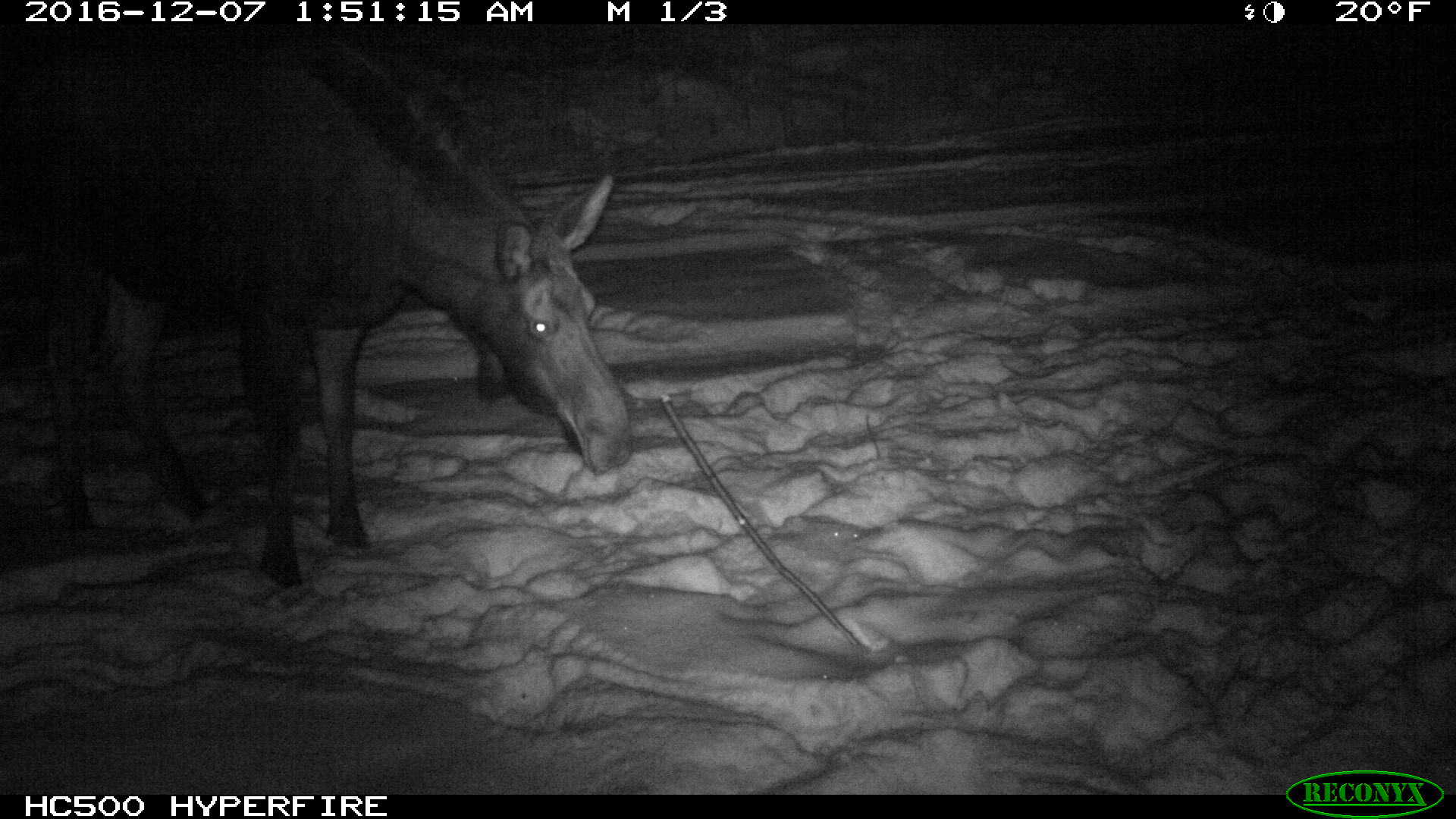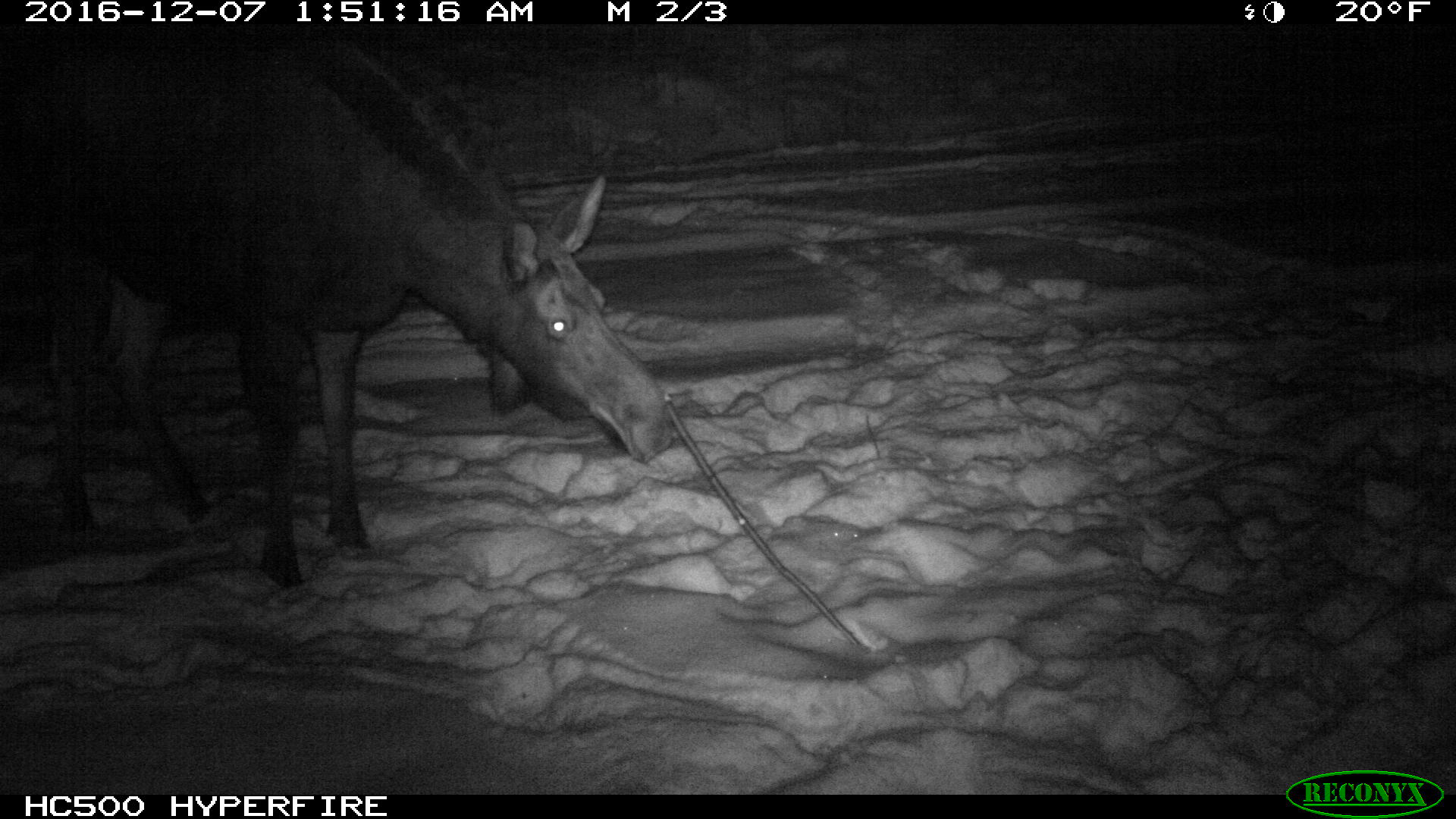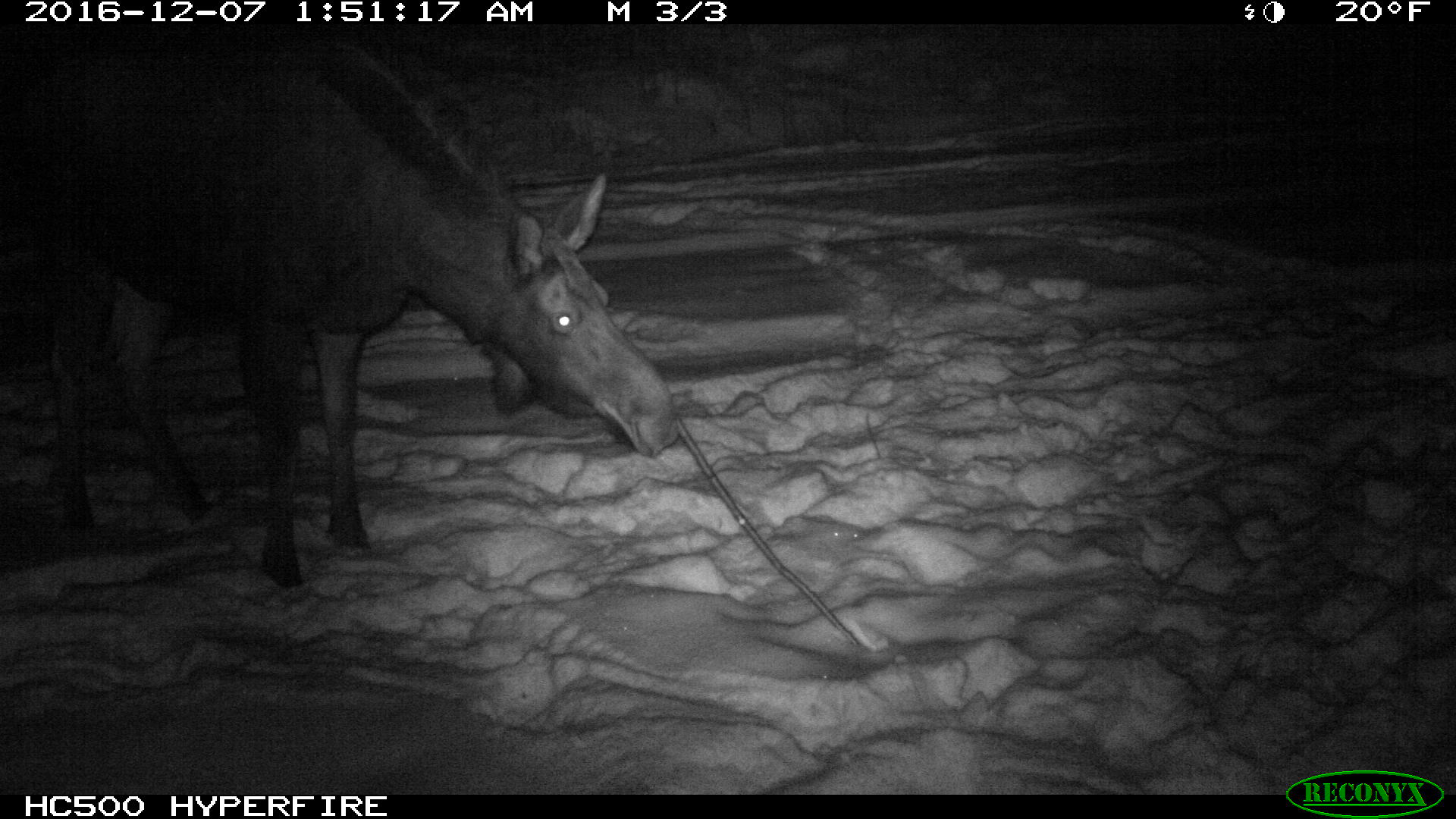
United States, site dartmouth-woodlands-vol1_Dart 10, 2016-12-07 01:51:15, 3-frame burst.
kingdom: Animalia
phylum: Chordata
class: Mammalia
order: Artiodactyla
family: Cervidae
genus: Alces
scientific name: Alces alces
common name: moose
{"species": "moose (Alces alces)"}